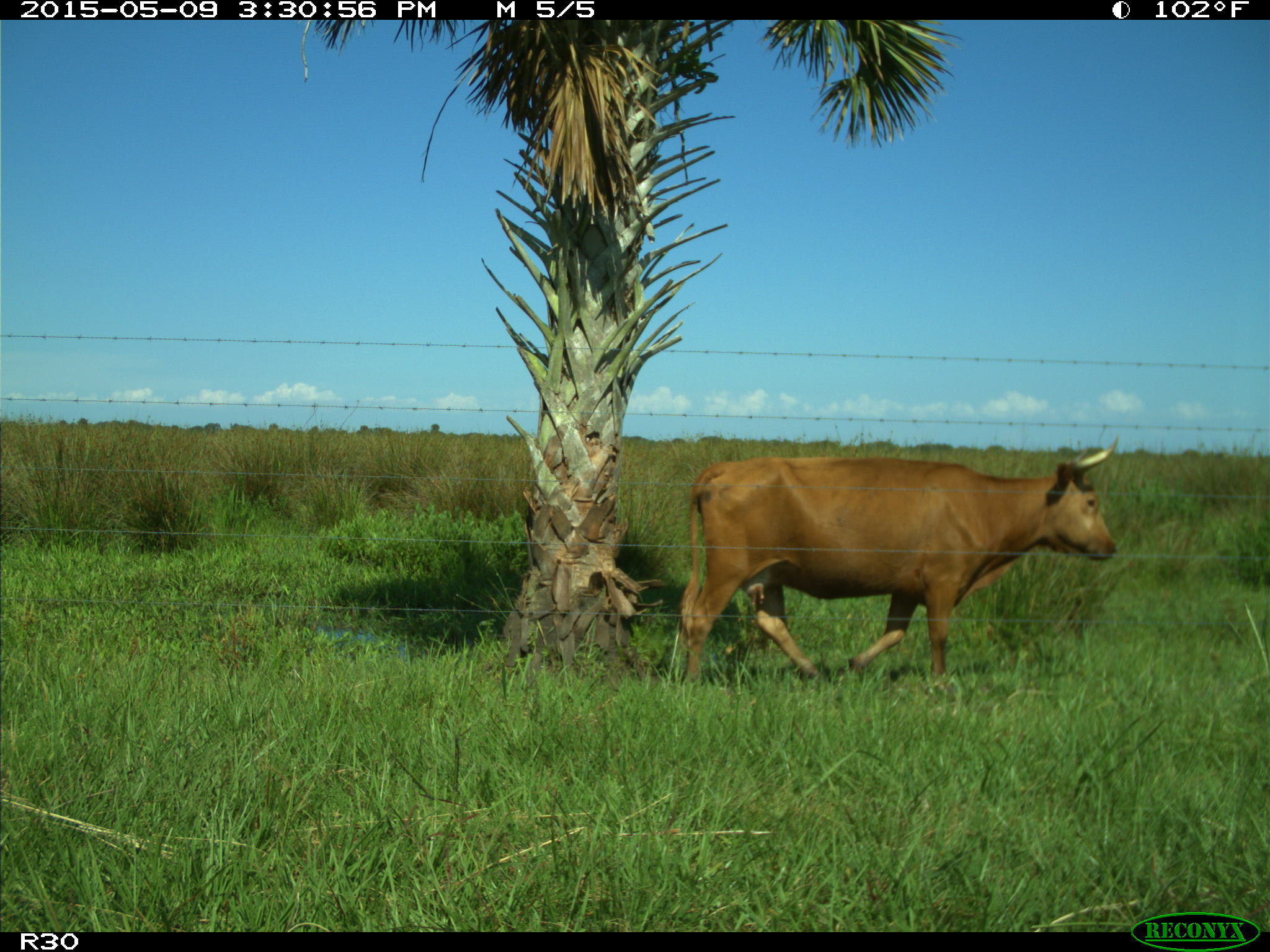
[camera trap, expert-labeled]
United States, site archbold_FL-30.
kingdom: Animalia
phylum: Chordata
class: Mammalia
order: Artiodactyla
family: Bovidae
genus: Bos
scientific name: Bos taurus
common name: domestic cow